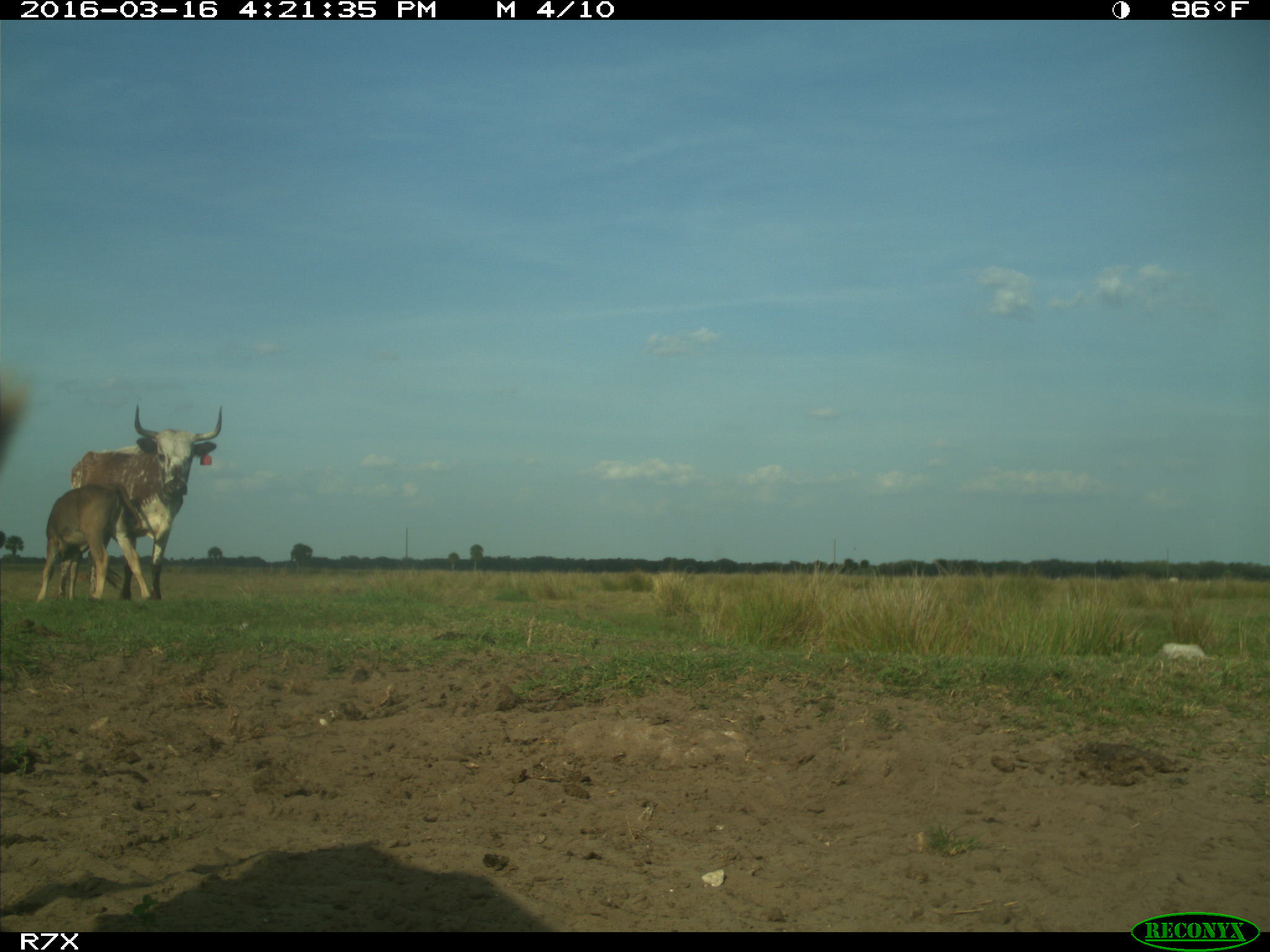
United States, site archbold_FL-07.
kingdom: Animalia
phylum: Chordata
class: Mammalia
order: Artiodactyla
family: Bovidae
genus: Bos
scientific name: Bos taurus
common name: domestic cow